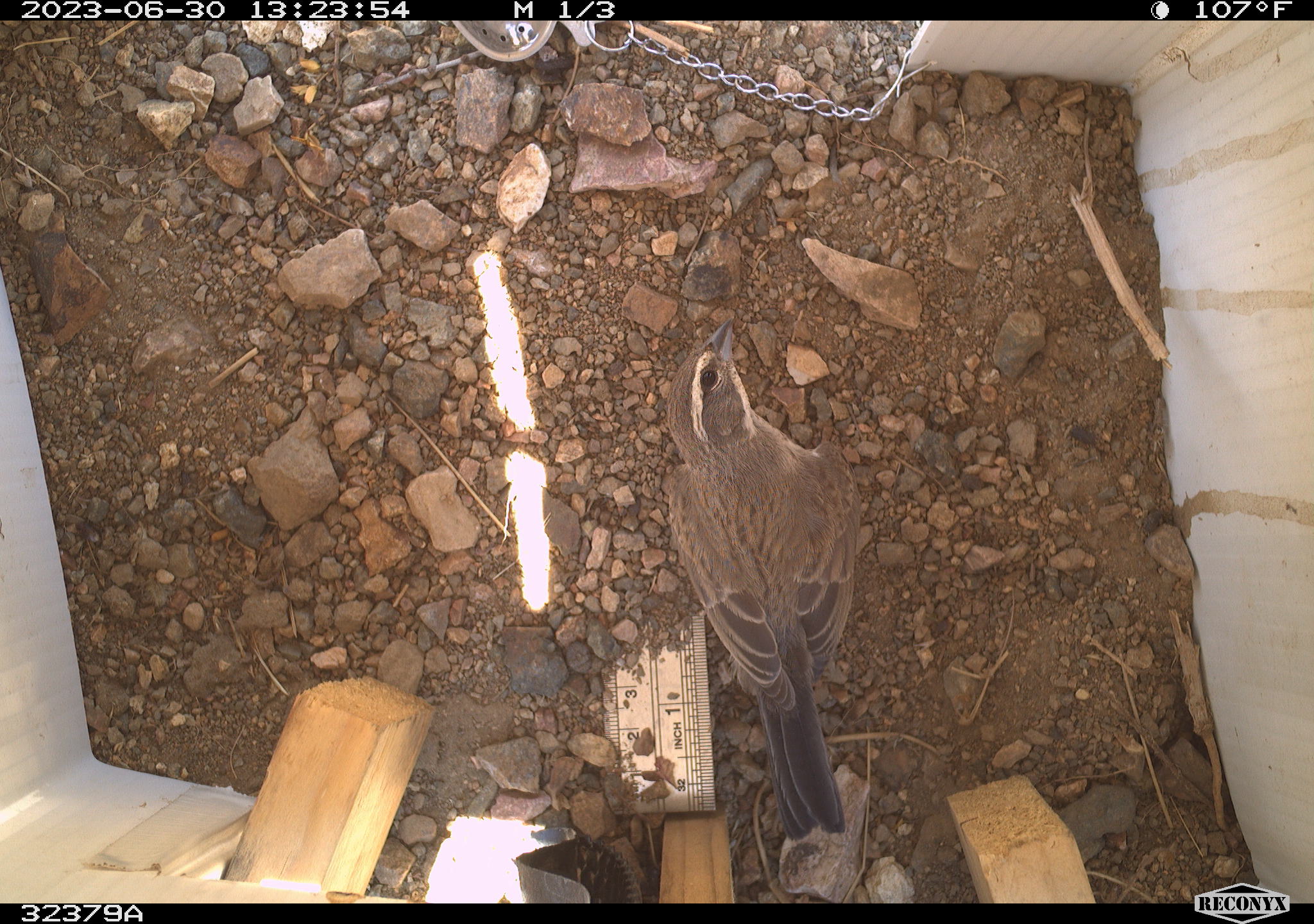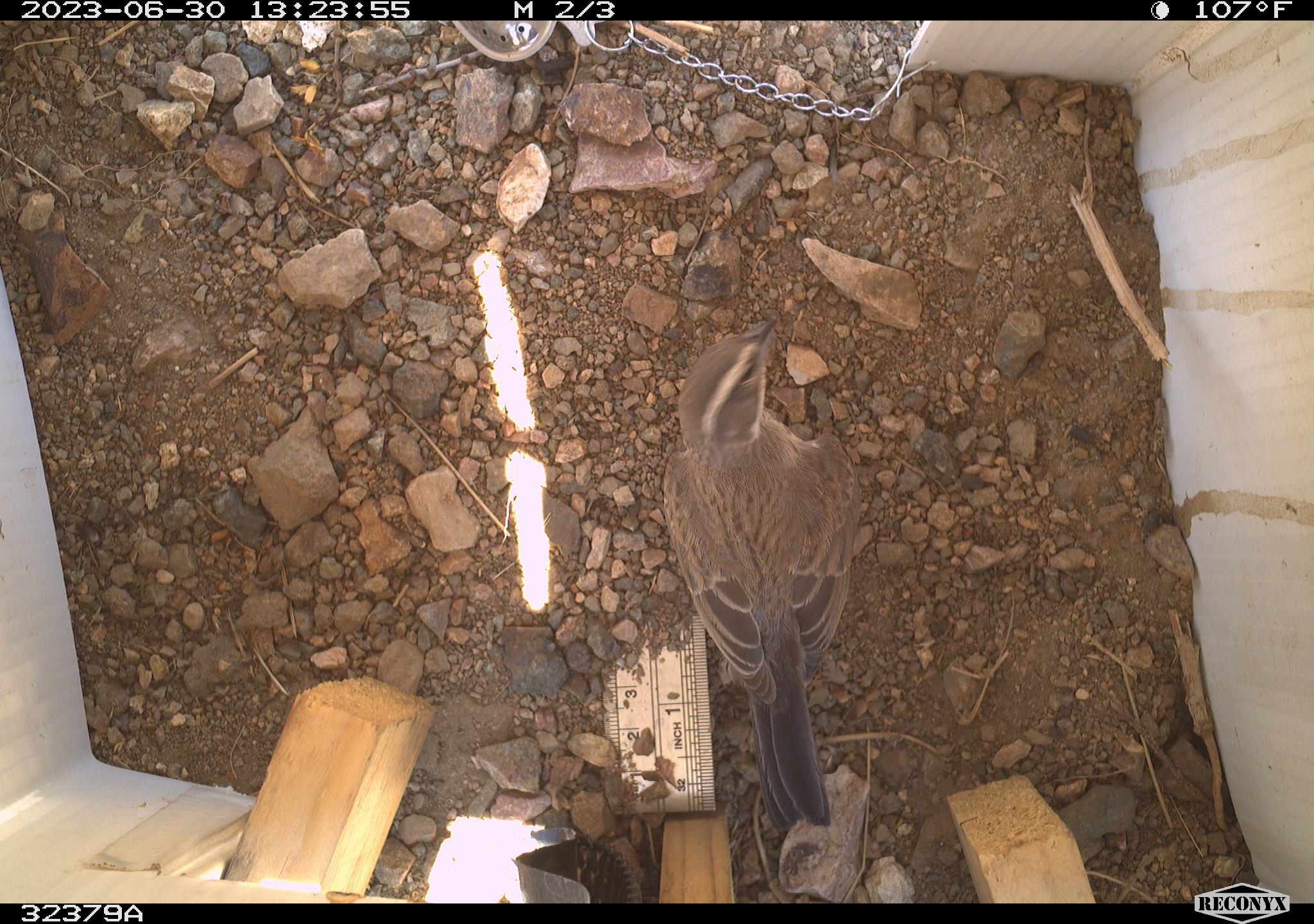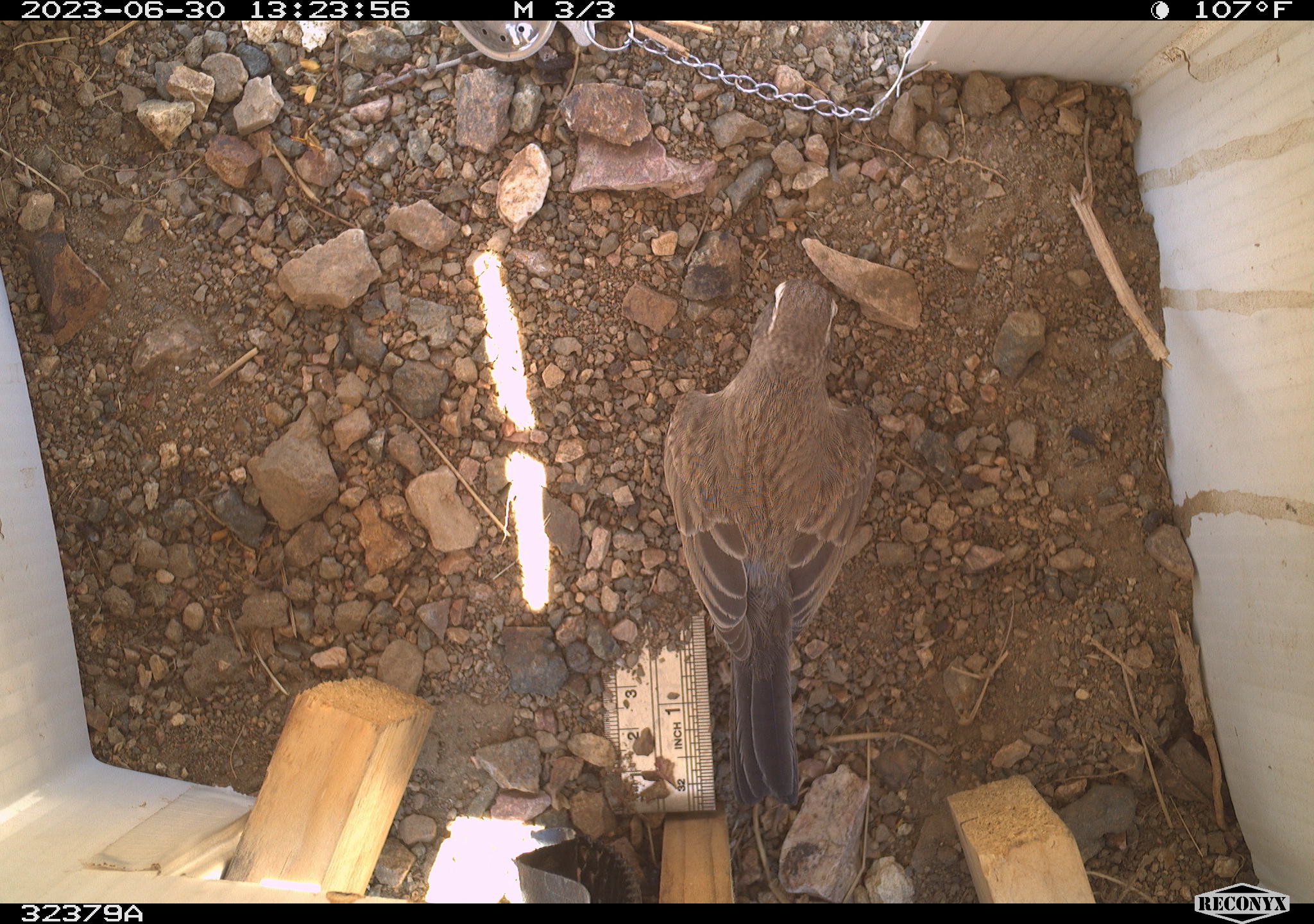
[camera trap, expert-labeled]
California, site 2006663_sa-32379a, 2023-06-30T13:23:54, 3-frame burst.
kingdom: Animalia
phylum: Chordata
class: Aves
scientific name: Aves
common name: bird